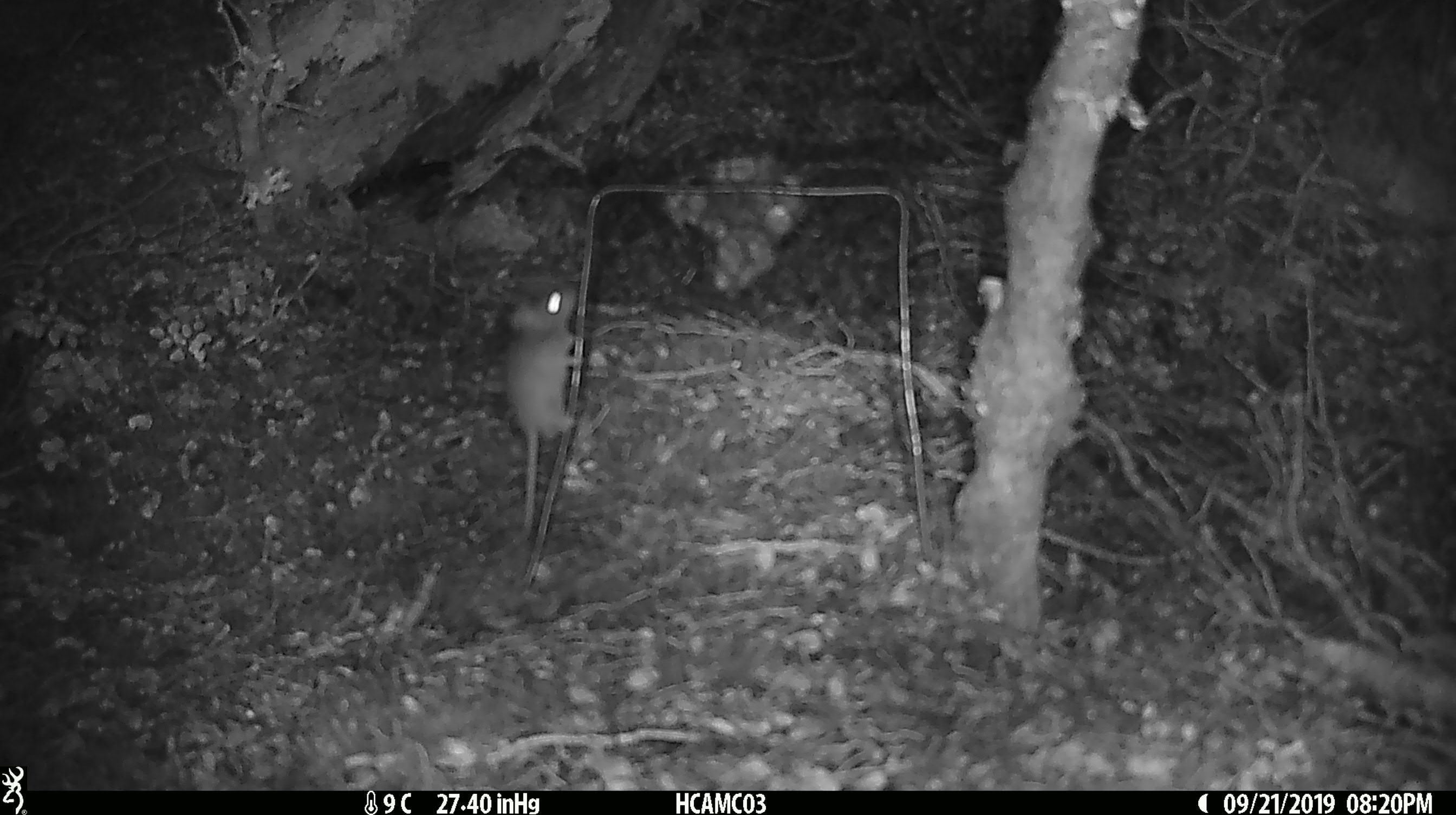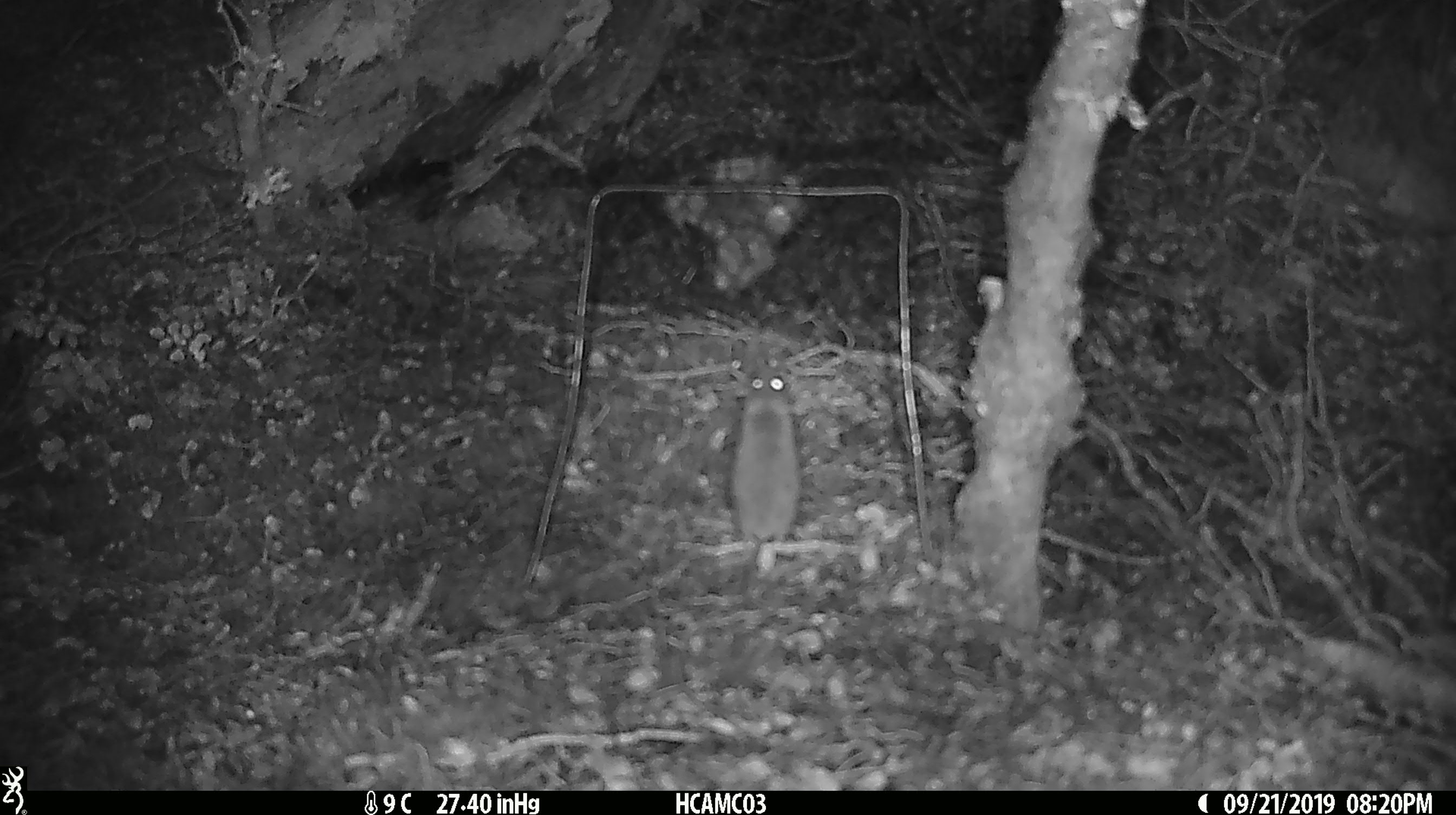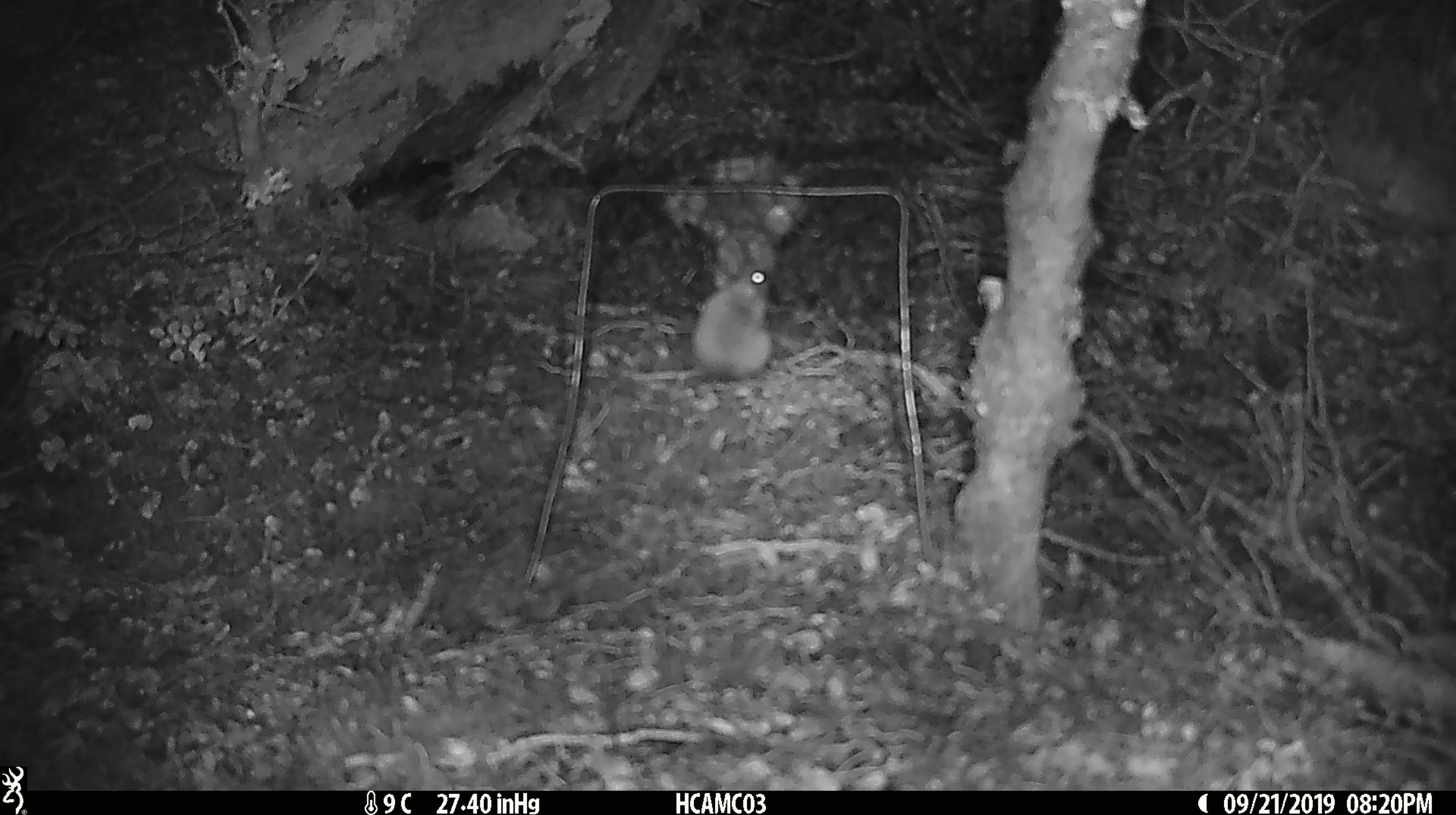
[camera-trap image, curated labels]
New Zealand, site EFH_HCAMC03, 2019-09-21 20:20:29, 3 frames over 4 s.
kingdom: Animalia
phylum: Chordata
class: Mammalia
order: Rodentia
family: Muridae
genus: Mus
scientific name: Mus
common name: mouse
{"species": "mouse (Mus)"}